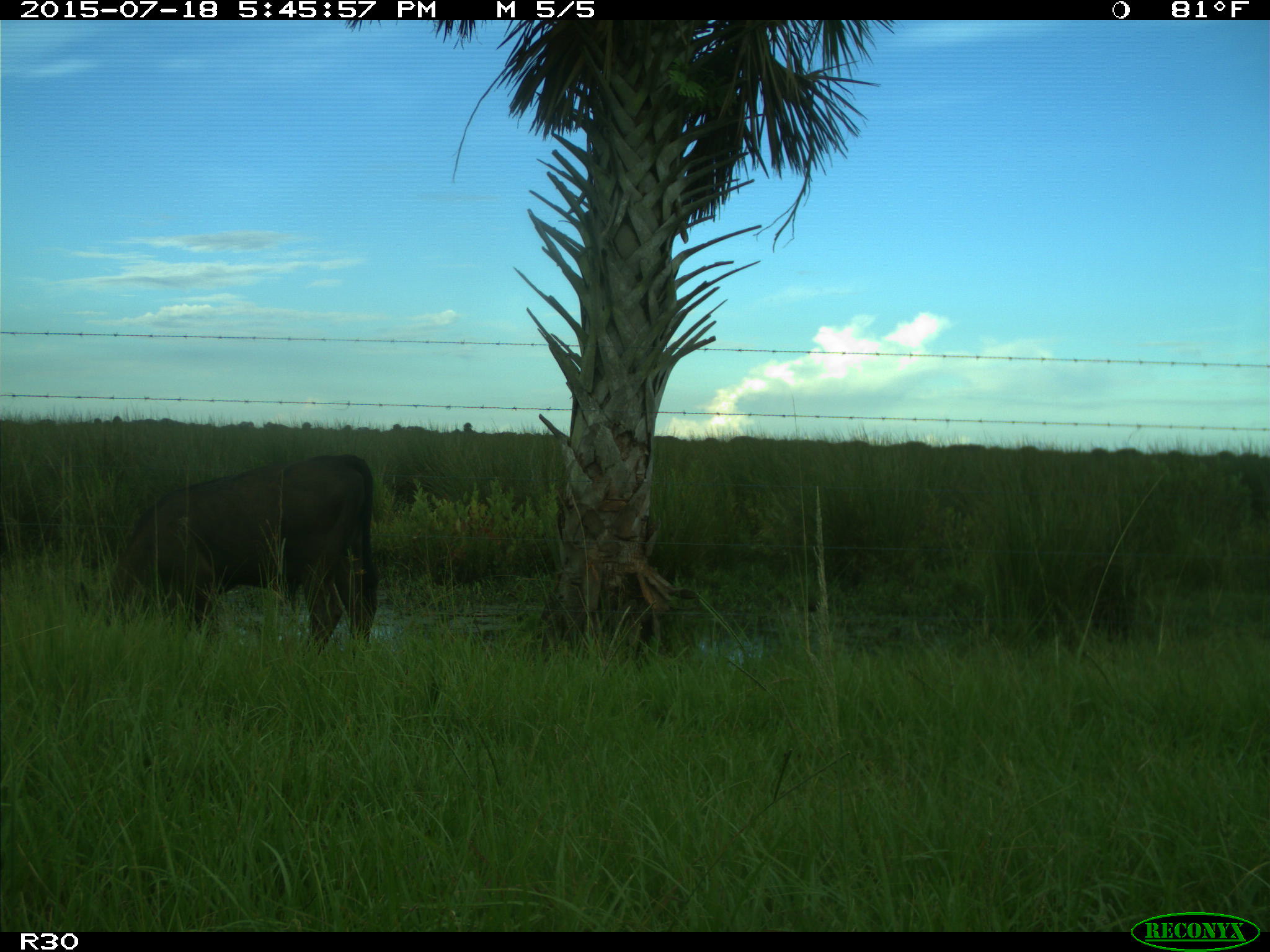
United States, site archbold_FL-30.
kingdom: Animalia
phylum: Chordata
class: Mammalia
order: Artiodactyla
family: Bovidae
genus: Bos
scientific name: Bos taurus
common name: domestic cow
Bos taurus (domestic cow).